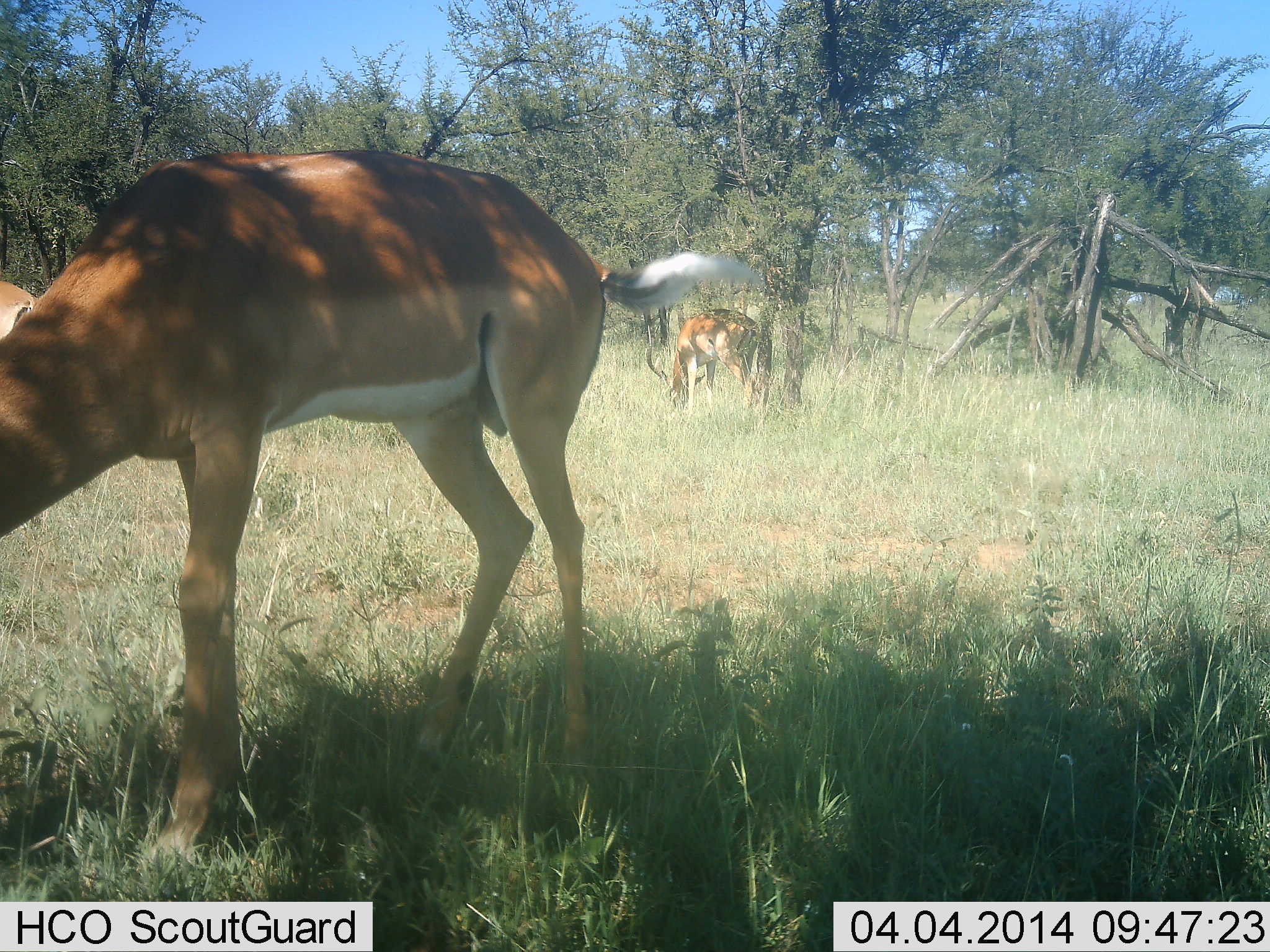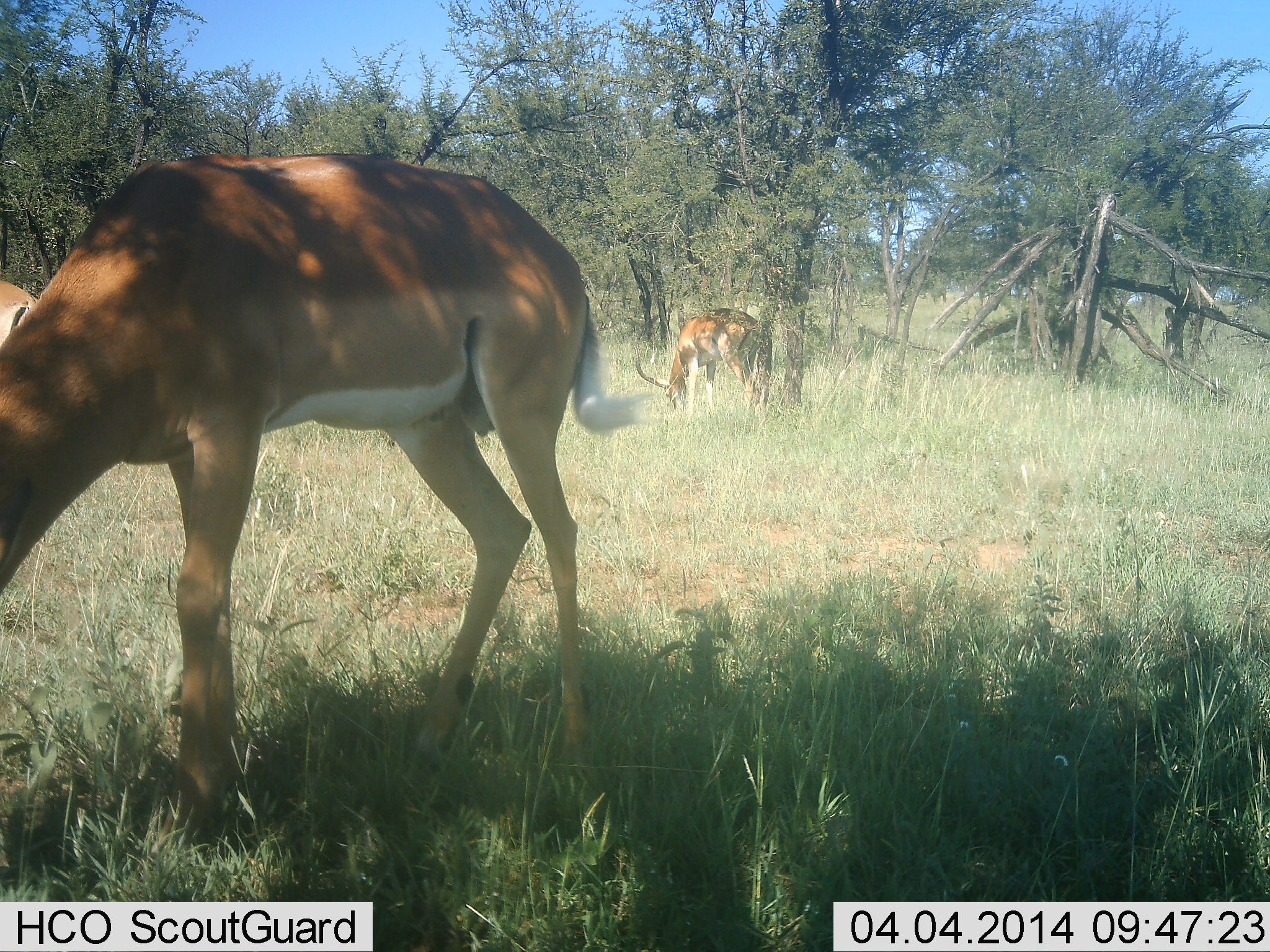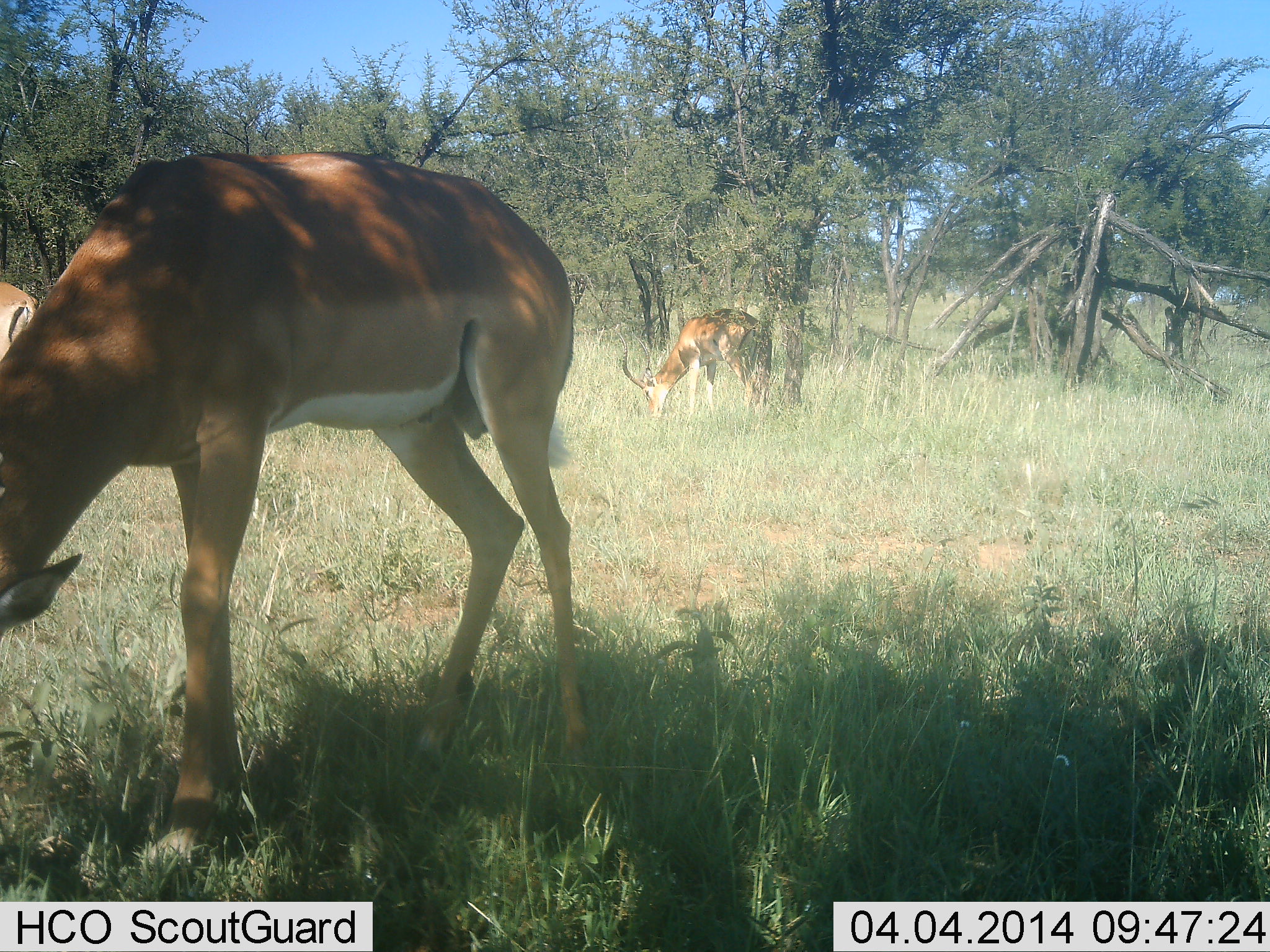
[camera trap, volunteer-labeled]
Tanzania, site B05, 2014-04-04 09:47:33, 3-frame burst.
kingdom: Animalia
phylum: Chordata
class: Mammalia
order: Artiodactyla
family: Bovidae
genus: Aepyceros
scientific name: Aepyceros melampus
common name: impala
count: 3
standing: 30%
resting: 0%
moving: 0%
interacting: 0%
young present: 0%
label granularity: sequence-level